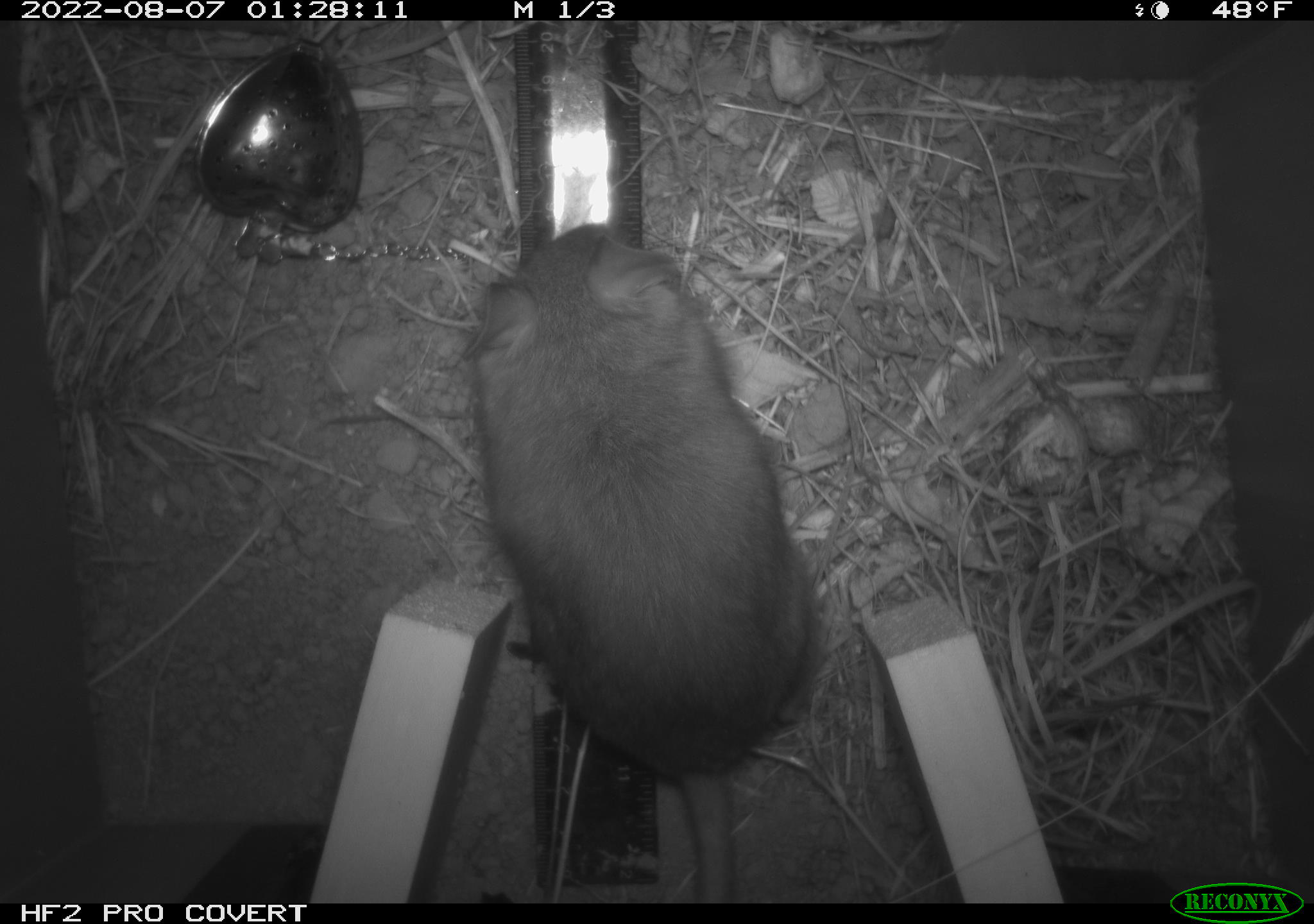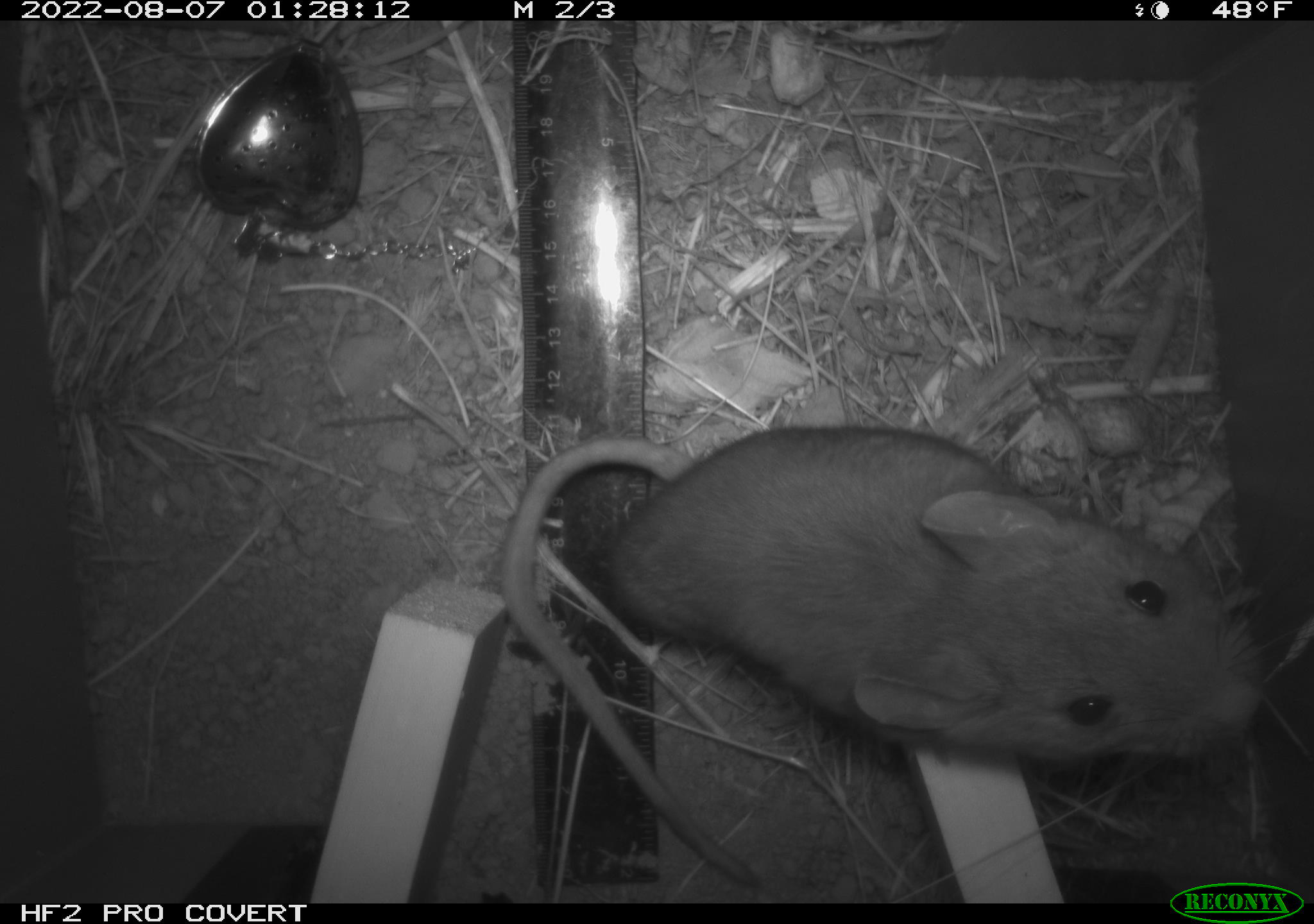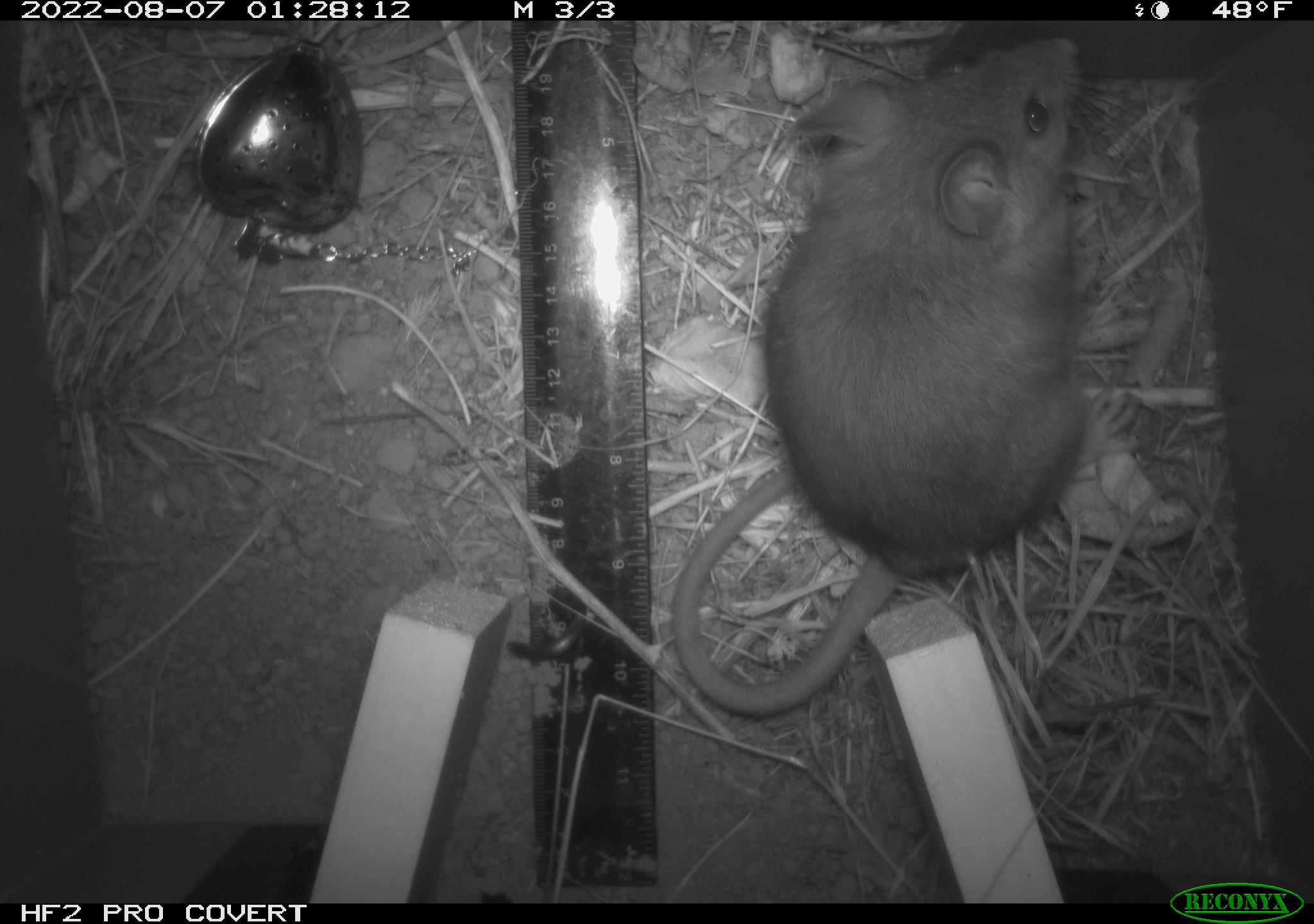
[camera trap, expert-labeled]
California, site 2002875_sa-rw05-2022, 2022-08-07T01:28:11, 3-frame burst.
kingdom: Animalia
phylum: Chordata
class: Mammalia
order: Rodentia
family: Cricetidae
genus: Neotoma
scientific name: Neotoma fuscipes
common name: dusky-footed woodrat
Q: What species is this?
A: Dusky-footed woodrat (Neotoma fuscipes).